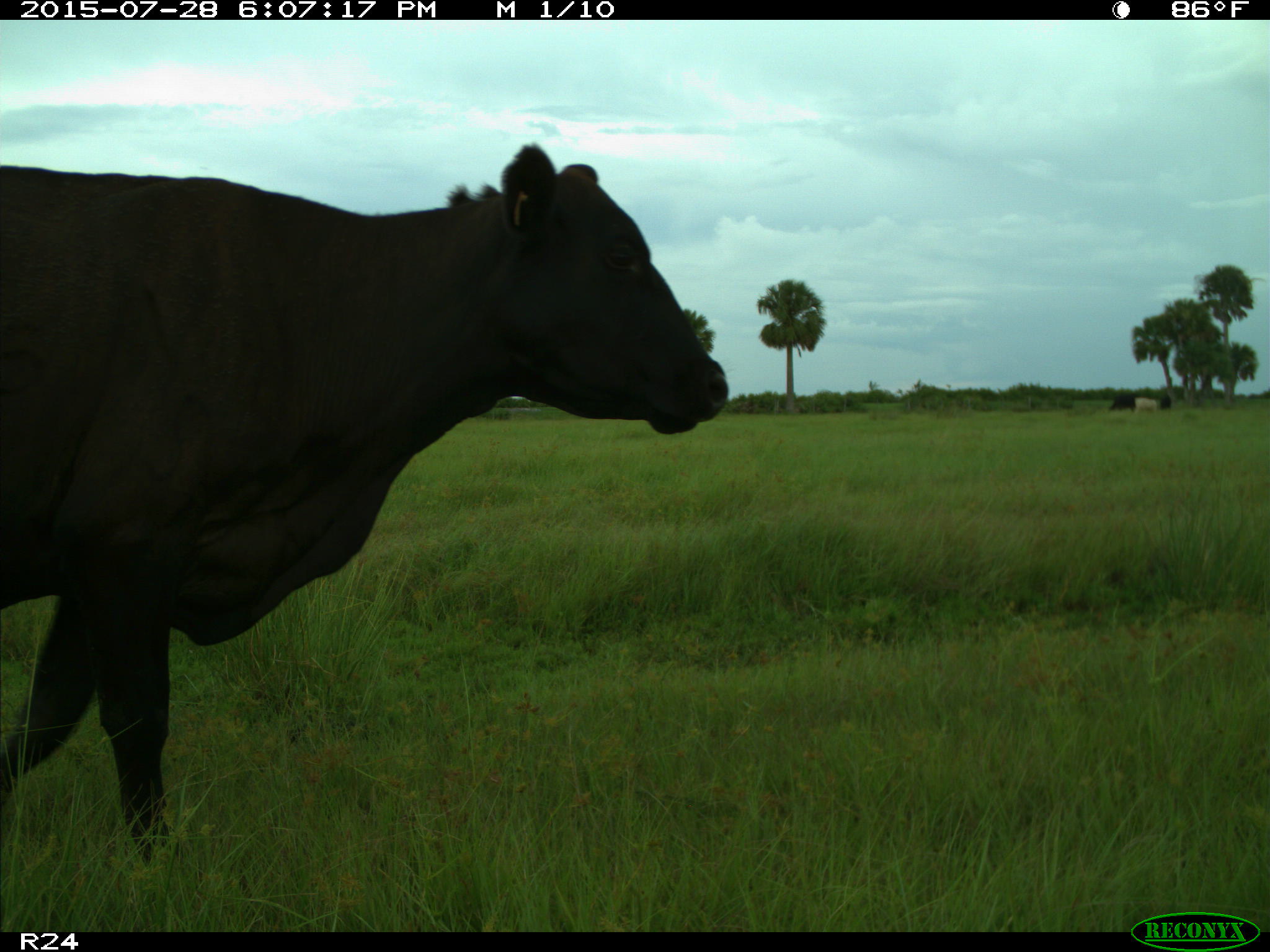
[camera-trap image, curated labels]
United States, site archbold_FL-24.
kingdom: Animalia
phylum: Chordata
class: Mammalia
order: Artiodactyla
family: Bovidae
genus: Bos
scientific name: Bos taurus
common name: domestic cow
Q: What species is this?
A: Bos taurus (domestic cow).